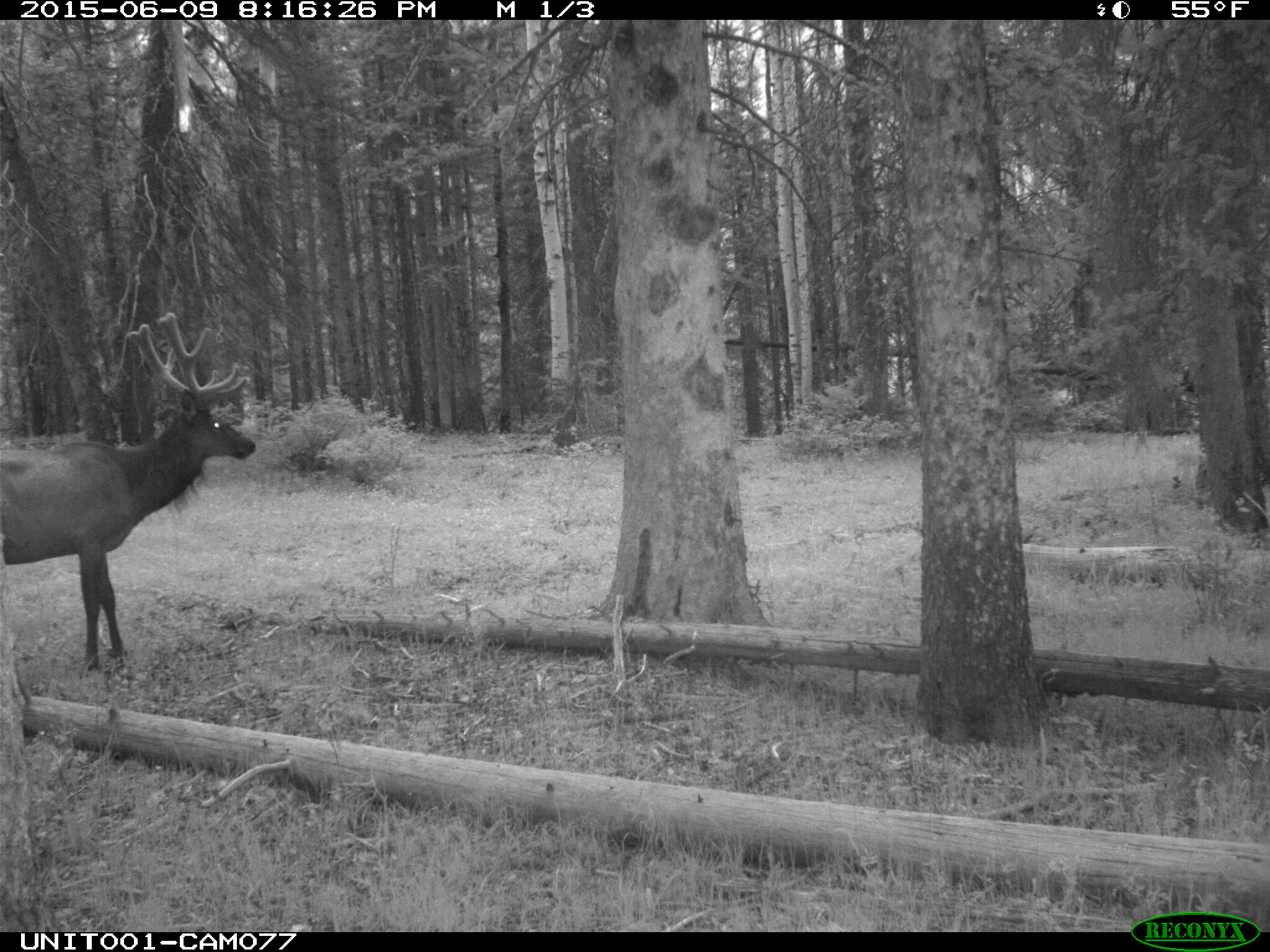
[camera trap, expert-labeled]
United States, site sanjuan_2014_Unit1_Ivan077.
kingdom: Animalia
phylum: Chordata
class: Mammalia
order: Artiodactyla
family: Cervidae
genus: Cervus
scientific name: Cervus elaphus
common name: red deer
Cervus elaphus (red deer).